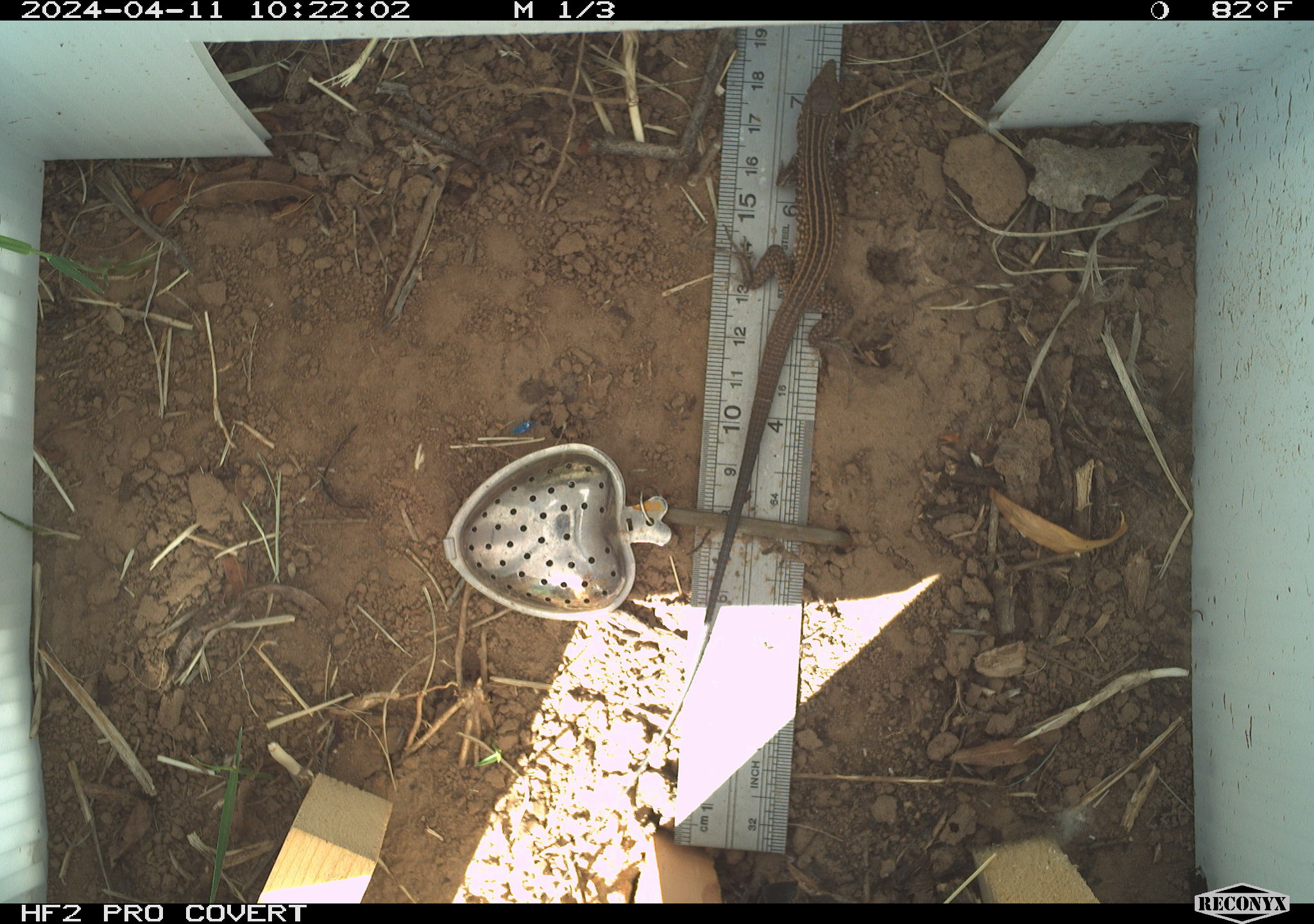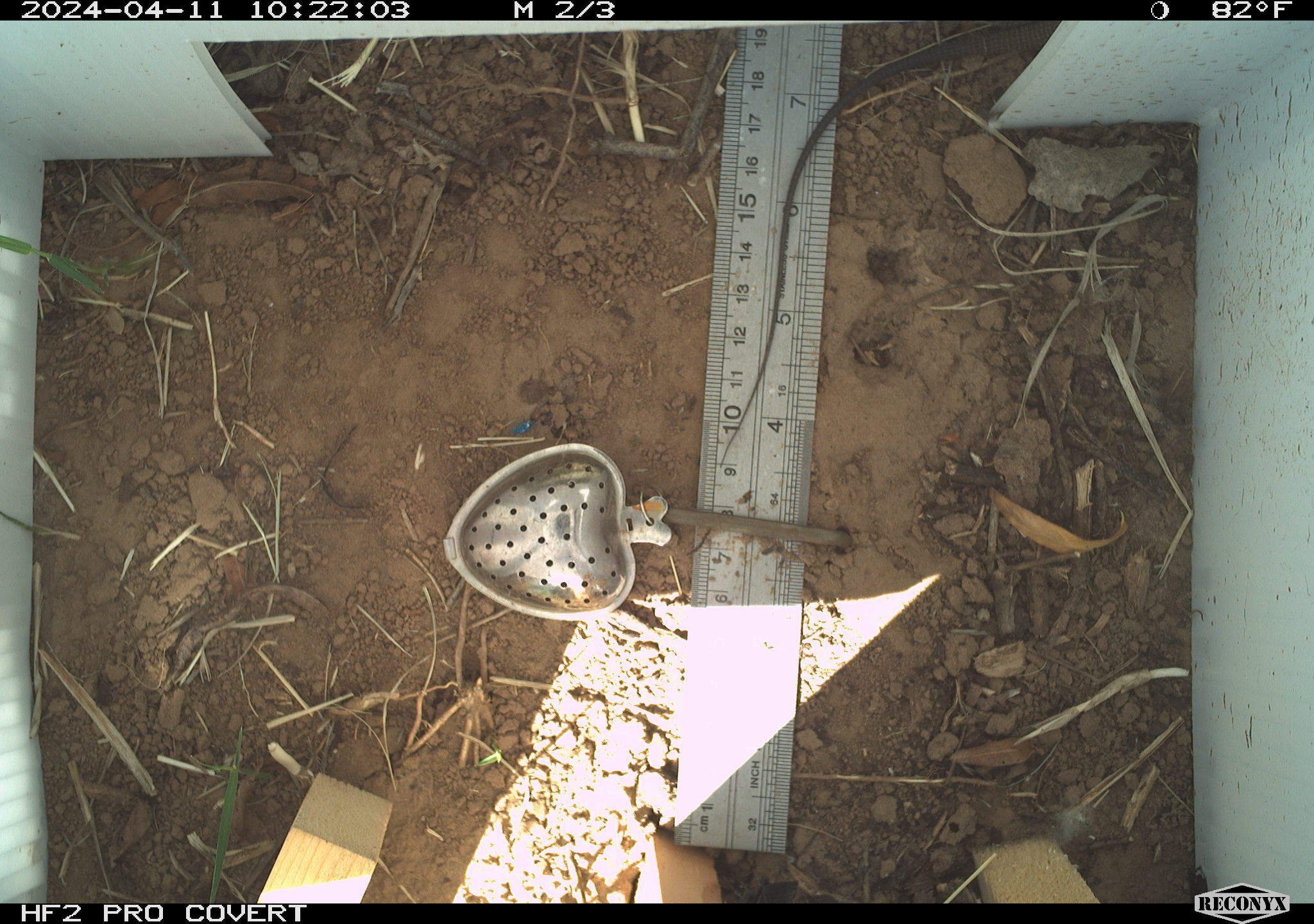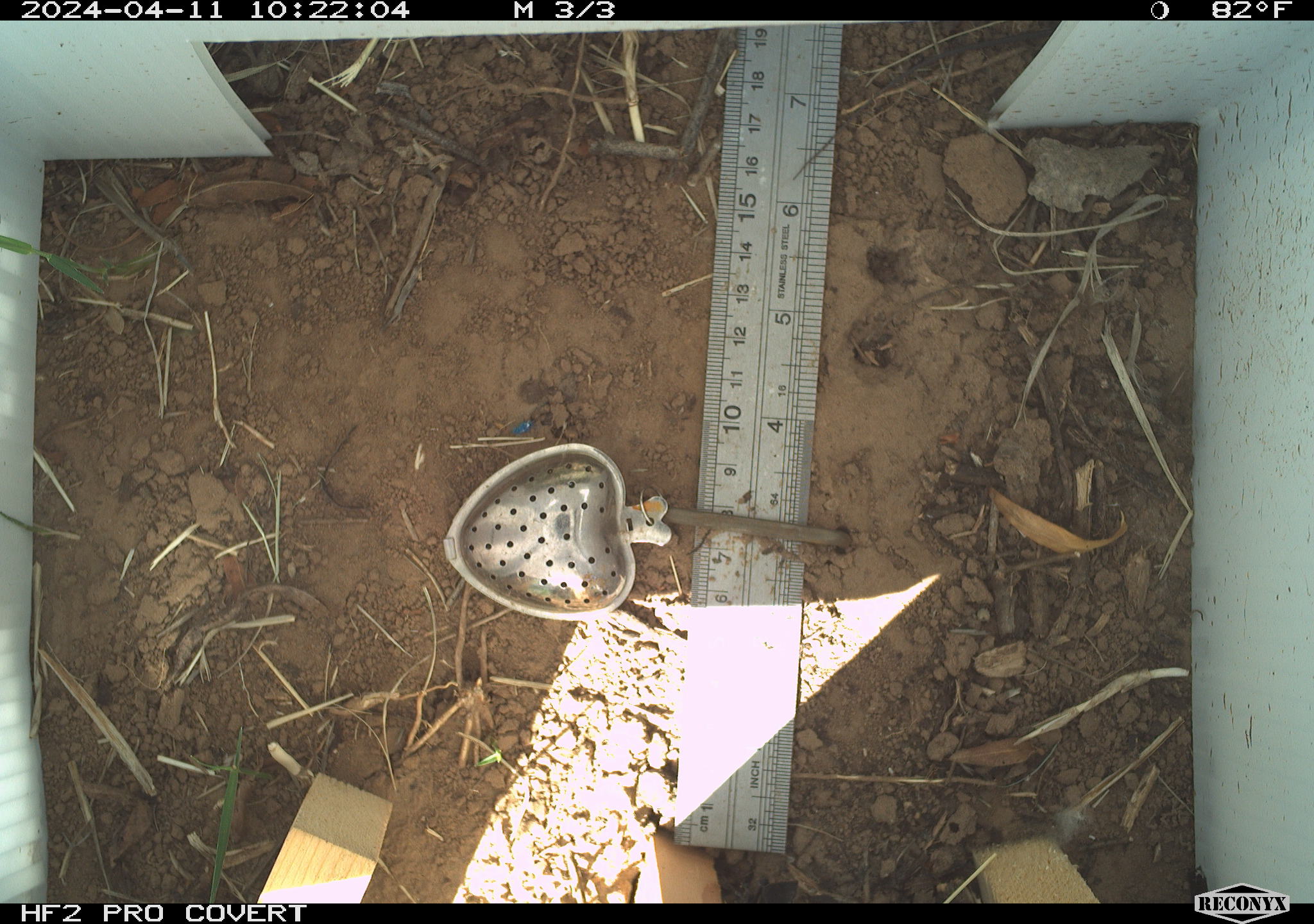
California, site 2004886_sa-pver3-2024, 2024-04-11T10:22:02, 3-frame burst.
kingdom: Animalia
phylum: Chordata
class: Reptilia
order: Squamata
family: Teiidae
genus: Aspidoscelis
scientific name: Aspidoscelis tigris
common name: western whiptail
Western whiptail (Aspidoscelis tigris).